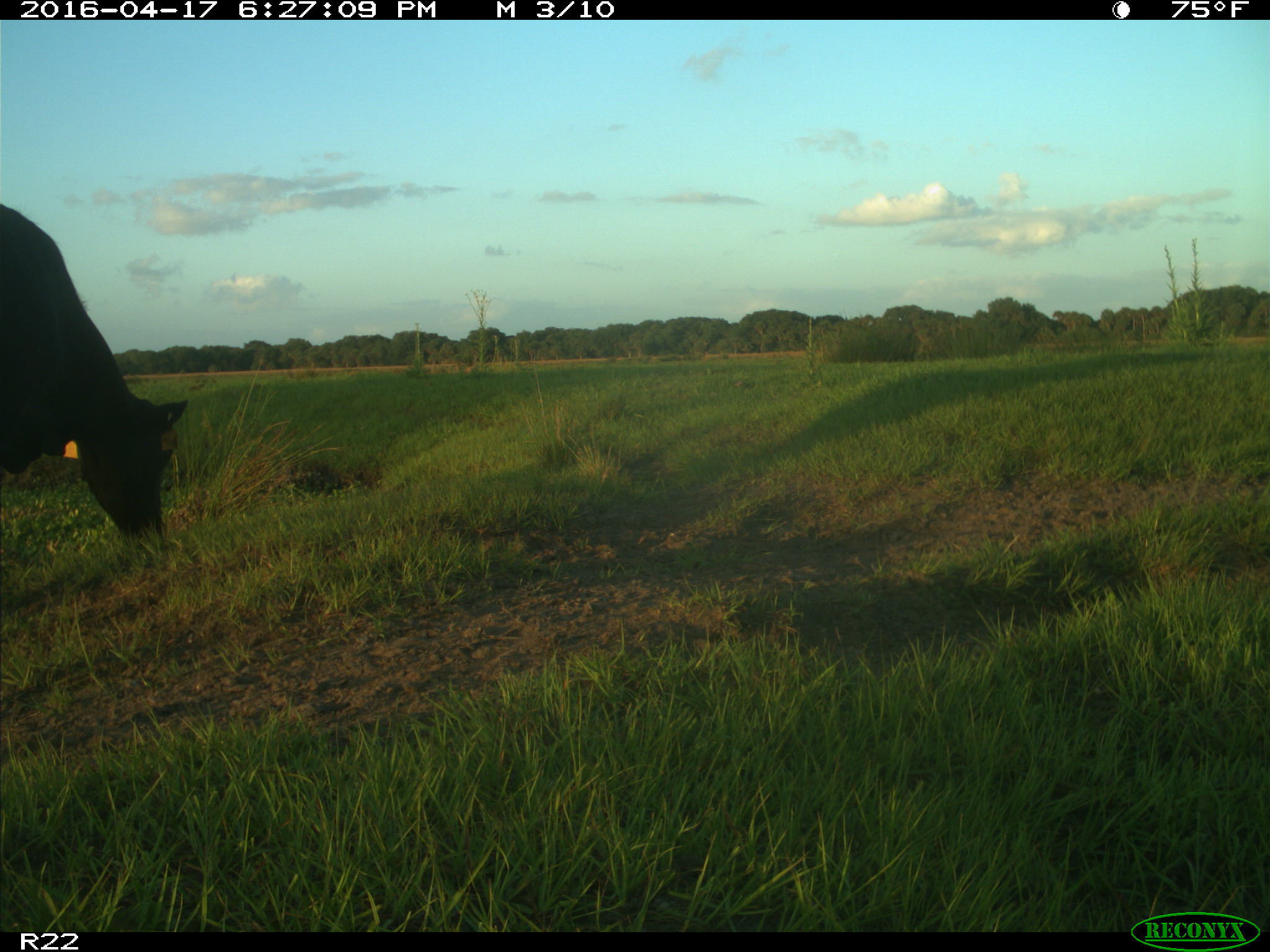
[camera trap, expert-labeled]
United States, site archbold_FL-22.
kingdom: Animalia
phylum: Chordata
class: Mammalia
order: Artiodactyla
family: Bovidae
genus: Bos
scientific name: Bos taurus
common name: domestic cow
Bos taurus (domestic cow).